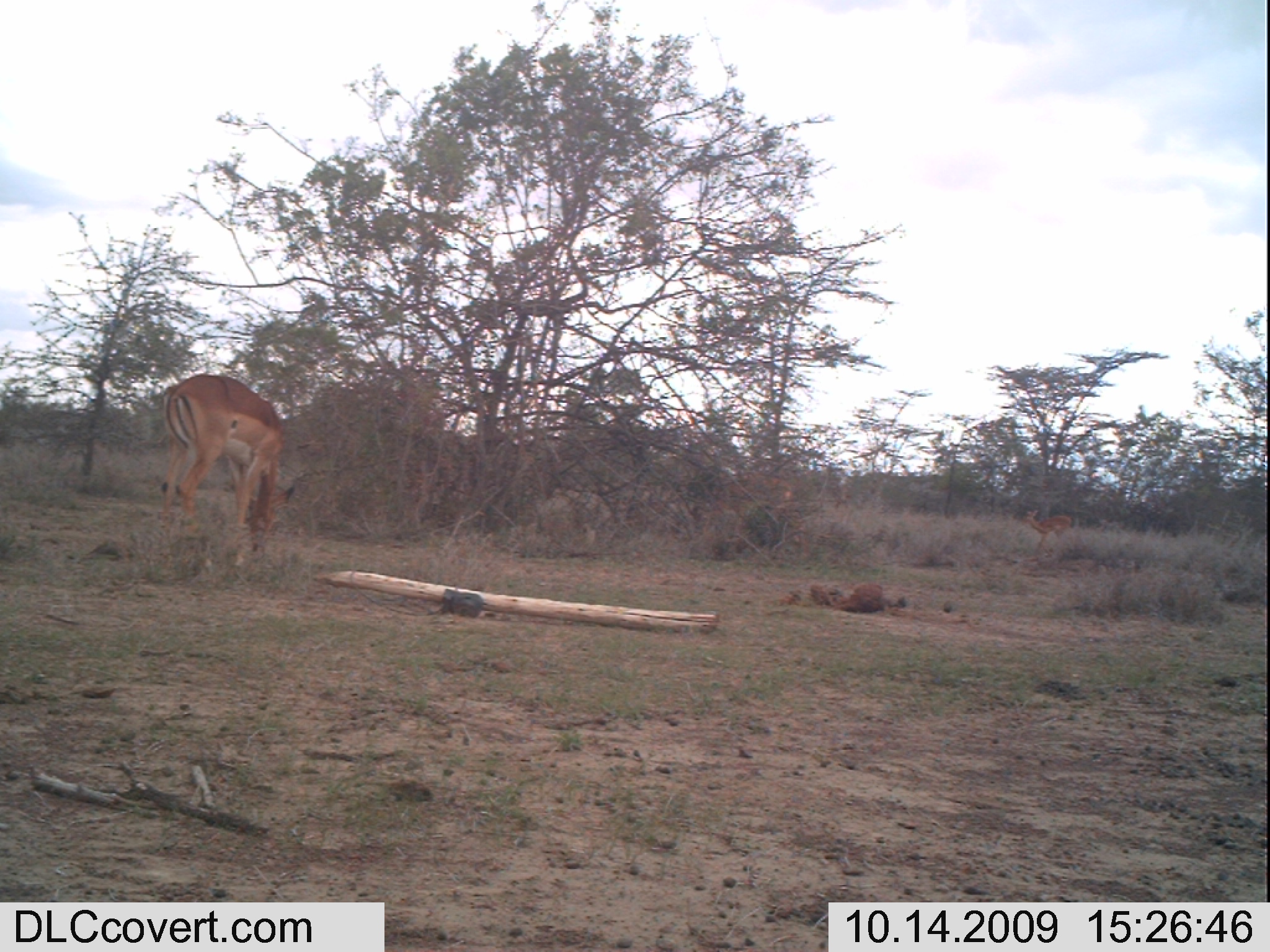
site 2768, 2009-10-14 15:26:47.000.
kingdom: Animalia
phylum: Chordata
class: Mammalia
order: Artiodactyla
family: Bovidae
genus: Aepyceros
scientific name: Aepyceros melampus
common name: impala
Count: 3.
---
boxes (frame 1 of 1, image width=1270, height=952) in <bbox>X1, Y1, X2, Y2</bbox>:
aepyceros melampus: <bbox>156, 367, 299, 563</bbox>; <bbox>714, 462, 796, 522</bbox>; <bbox>1021, 506, 1076, 555</bbox>